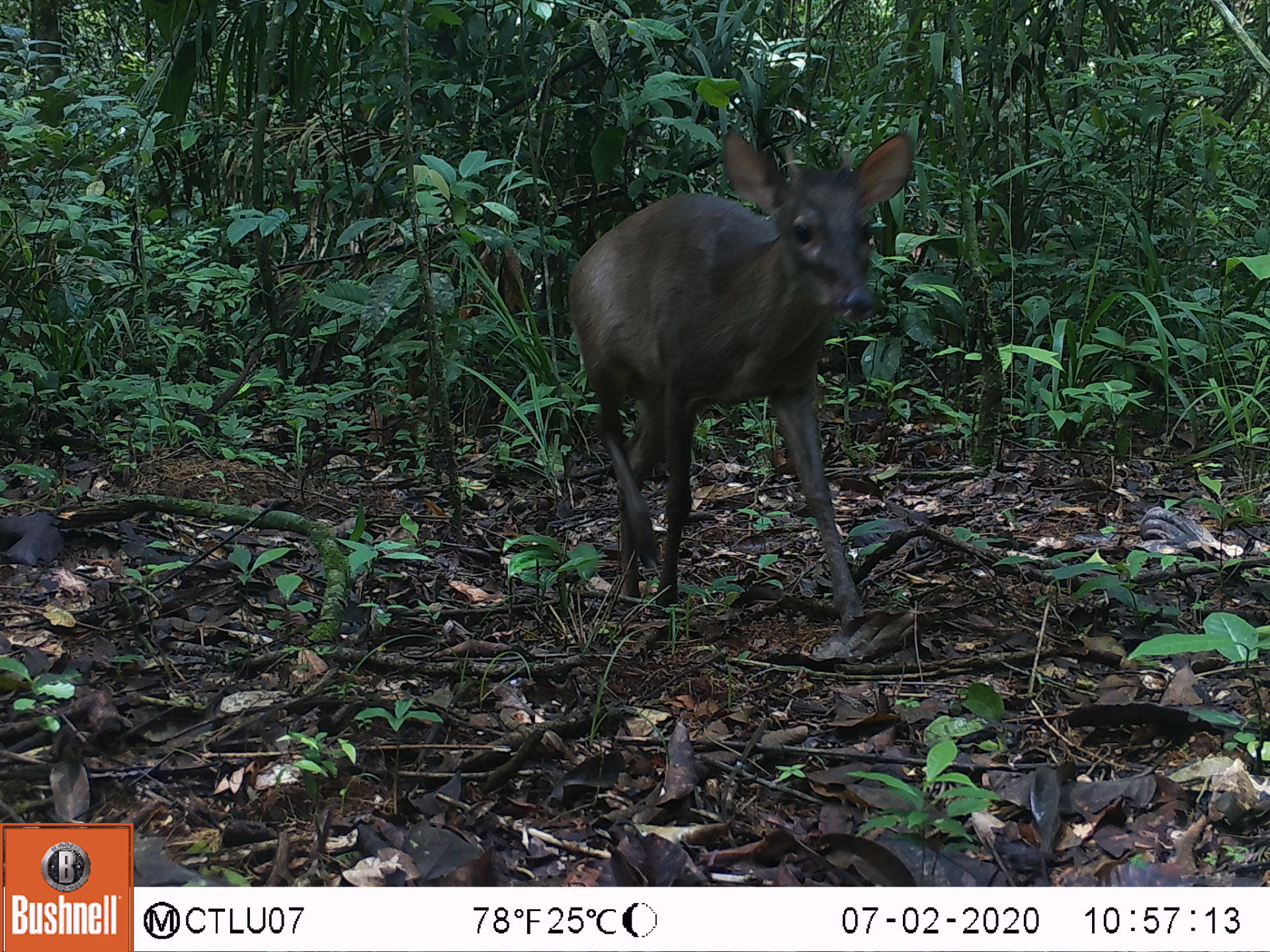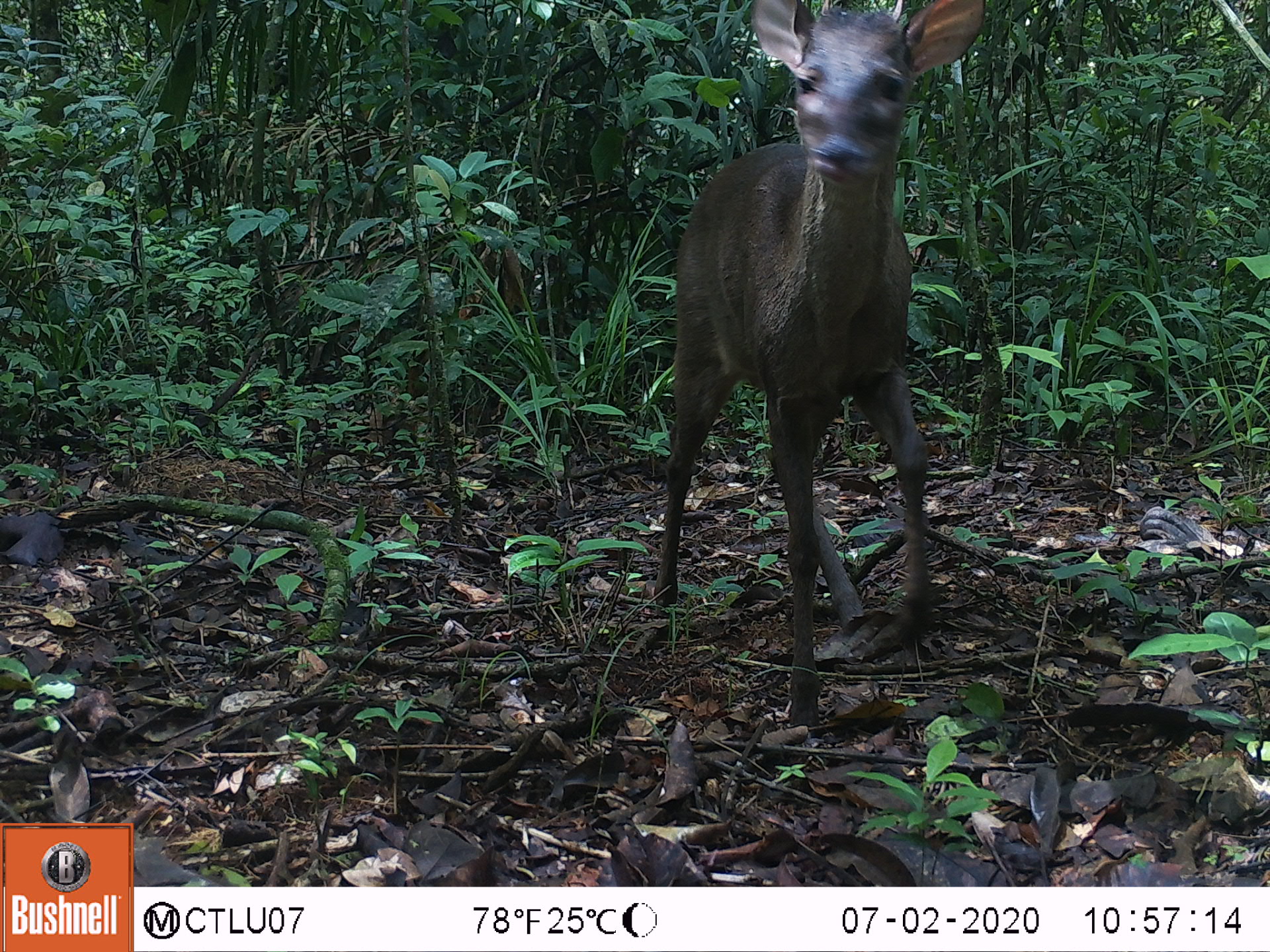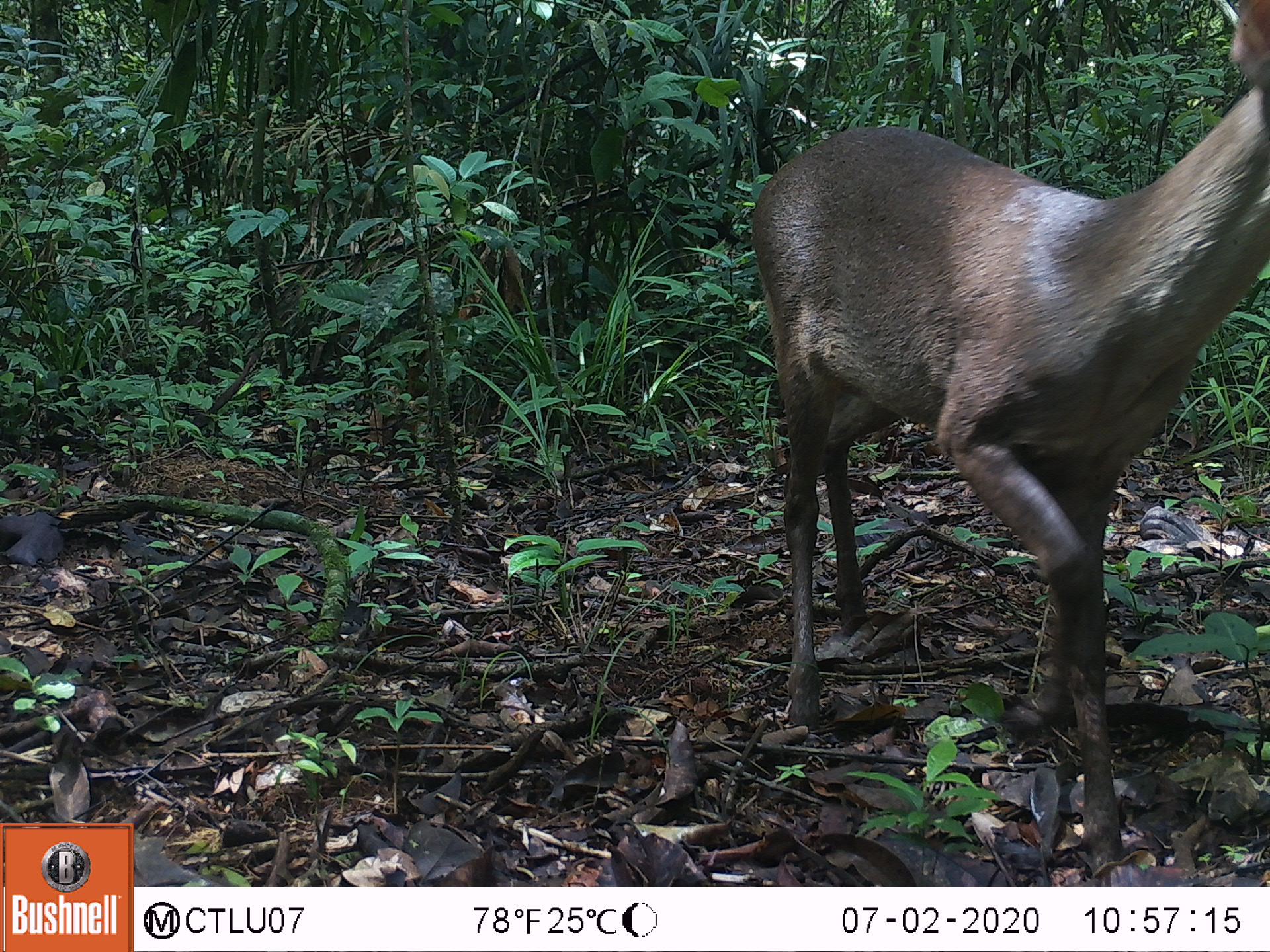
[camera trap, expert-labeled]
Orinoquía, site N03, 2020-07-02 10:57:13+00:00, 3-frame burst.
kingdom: Animalia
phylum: Chordata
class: Mammalia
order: Artiodactyla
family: Cervidae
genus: Mazama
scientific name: Mazama americana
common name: red brocket deer